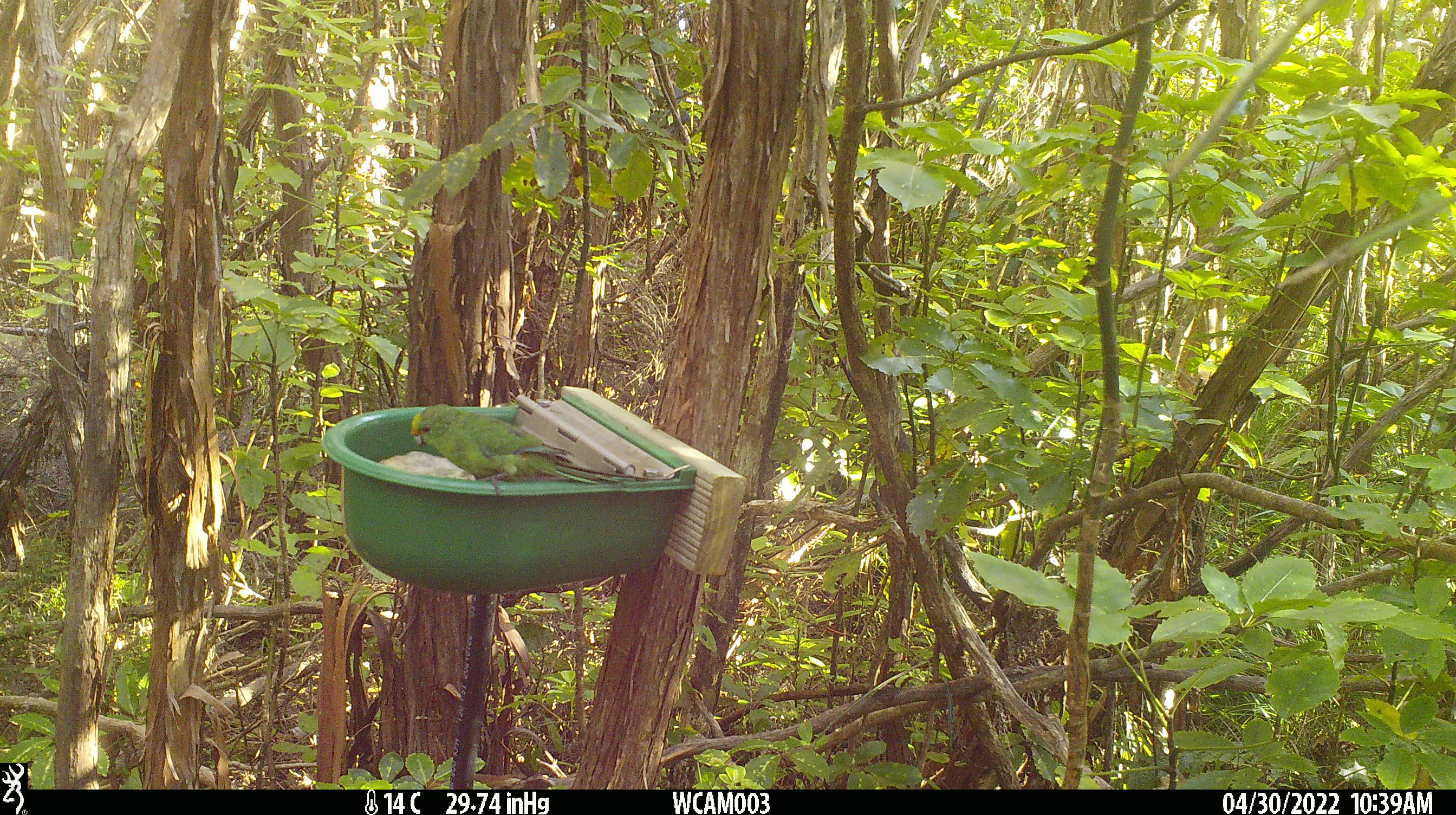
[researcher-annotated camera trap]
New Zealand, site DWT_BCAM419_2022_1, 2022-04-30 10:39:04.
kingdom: Animalia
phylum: Chordata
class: Aves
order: Psittaciformes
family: Psittaculidae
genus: Cyanoramphus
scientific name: Cyanoramphus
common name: parakeet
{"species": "parakeet (Cyanoramphus)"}